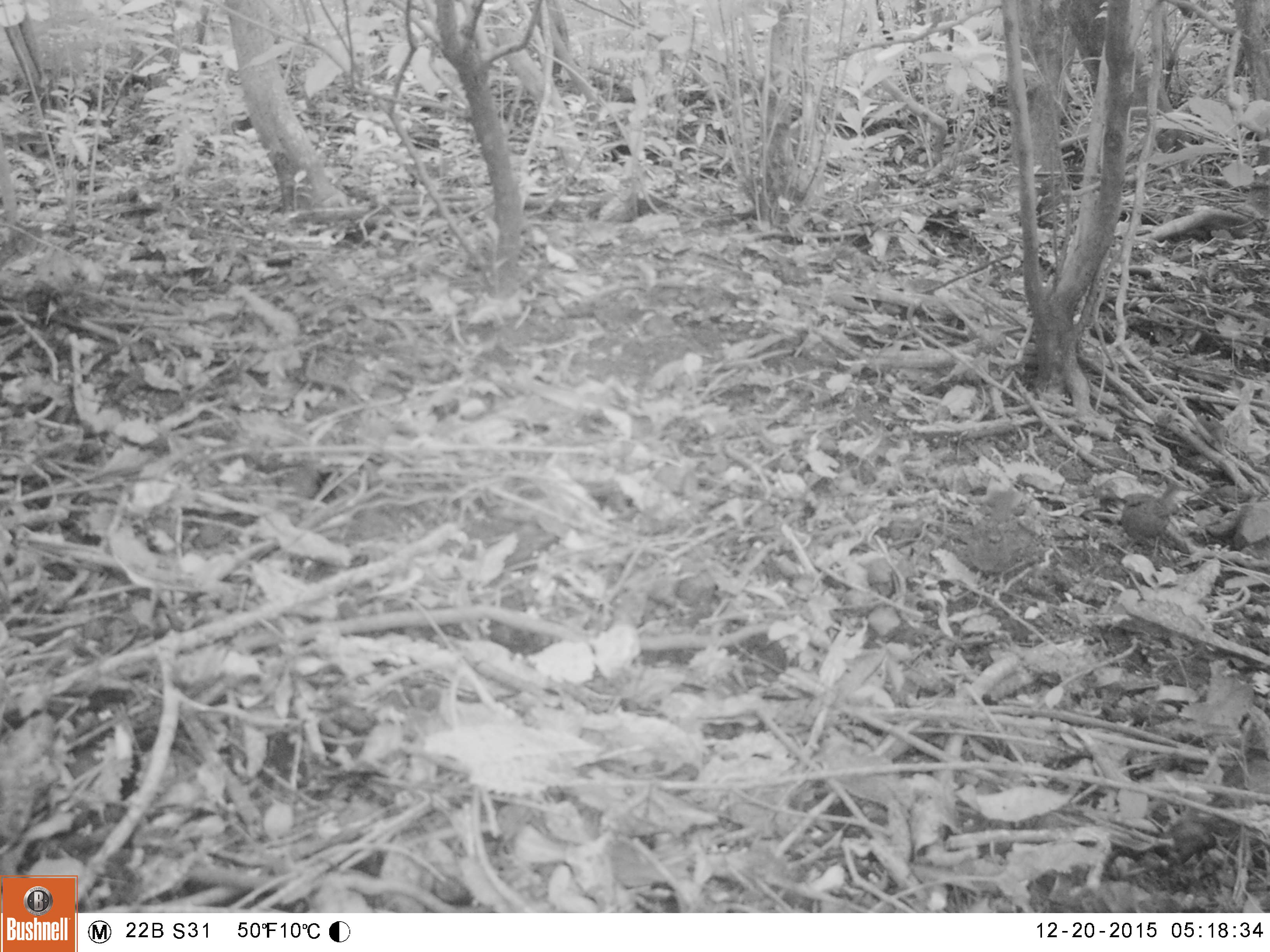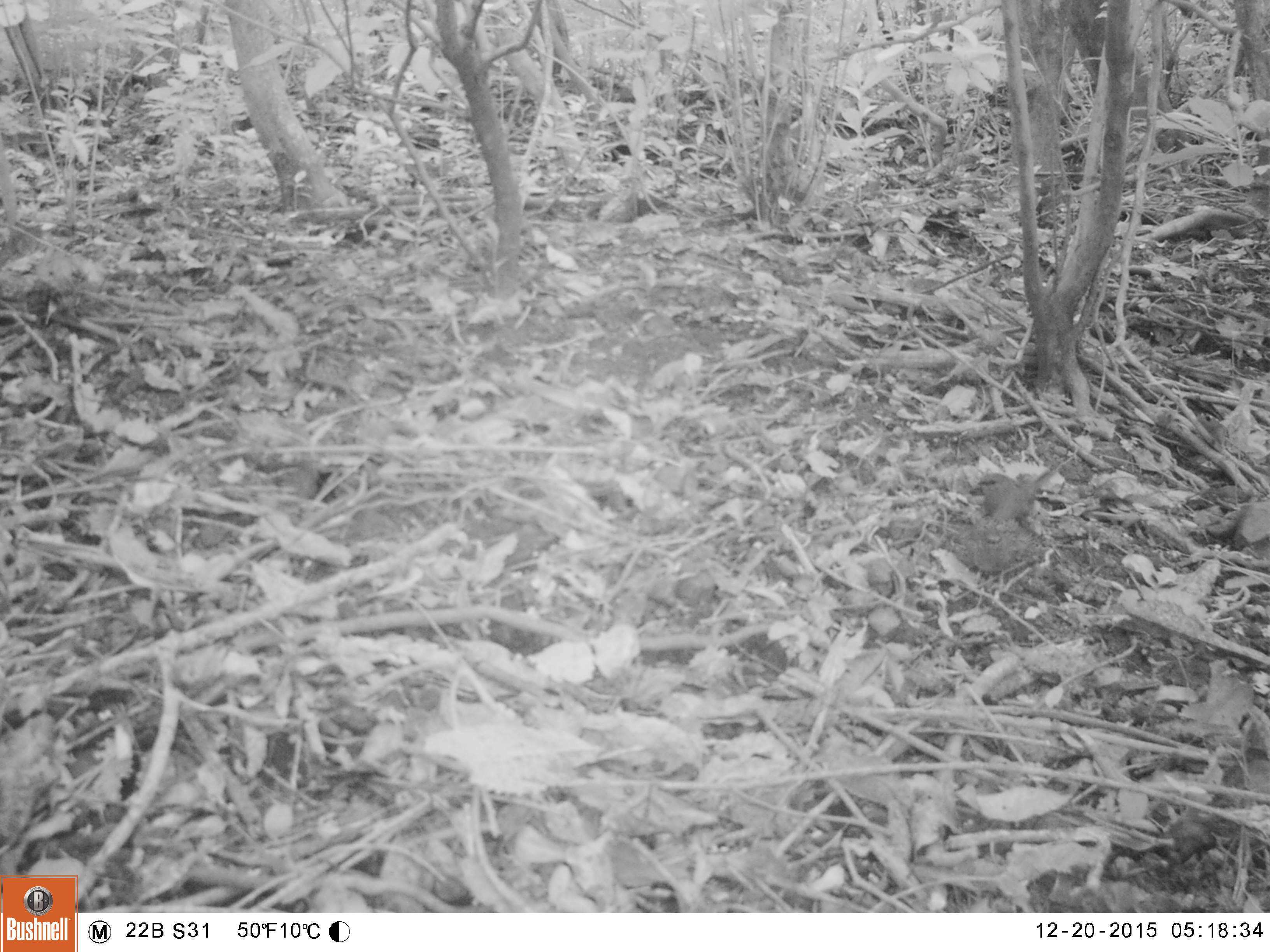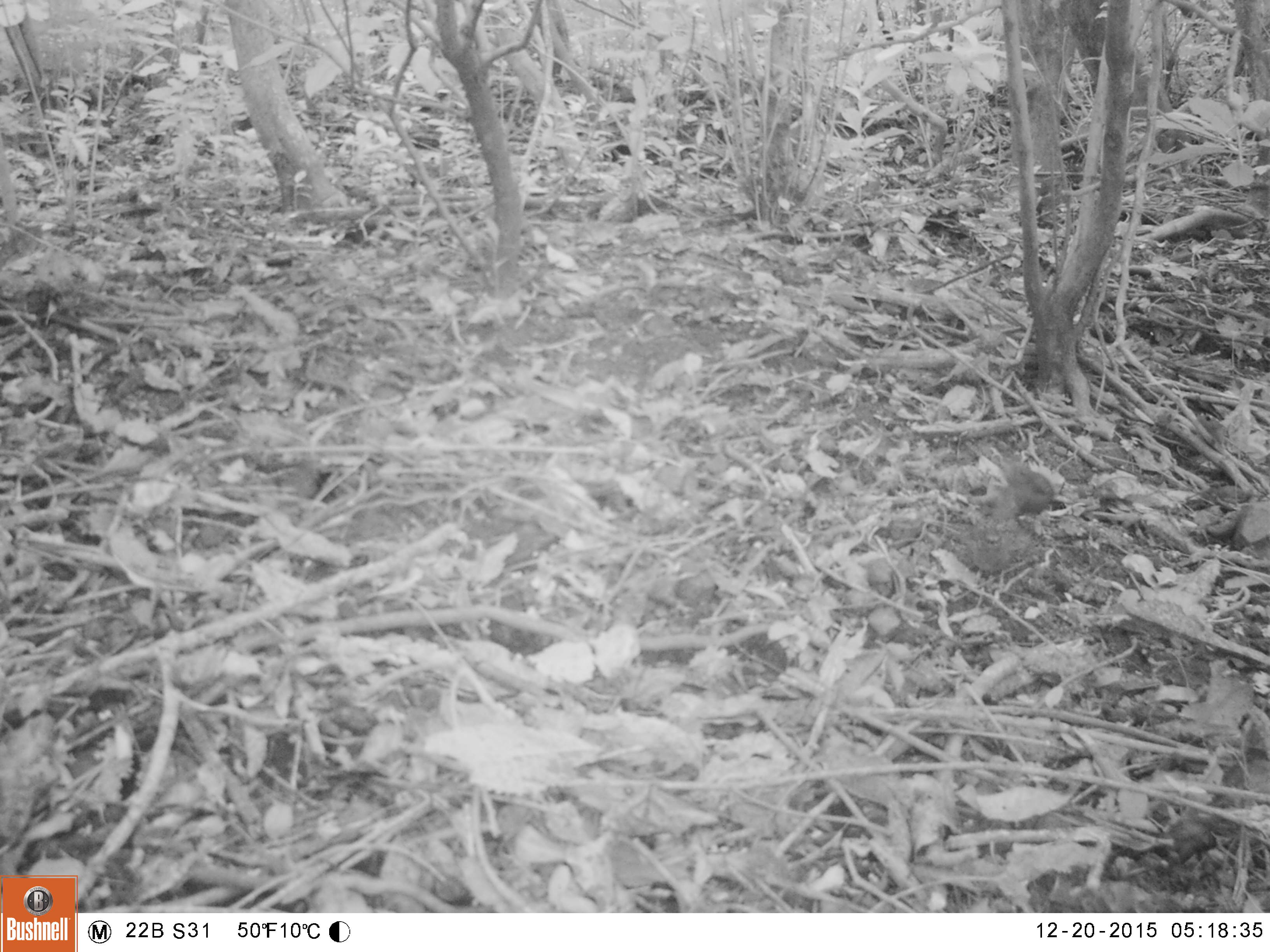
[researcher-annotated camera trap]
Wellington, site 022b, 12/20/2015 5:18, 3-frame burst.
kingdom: Animalia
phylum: Chordata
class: Aves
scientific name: Aves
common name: bird